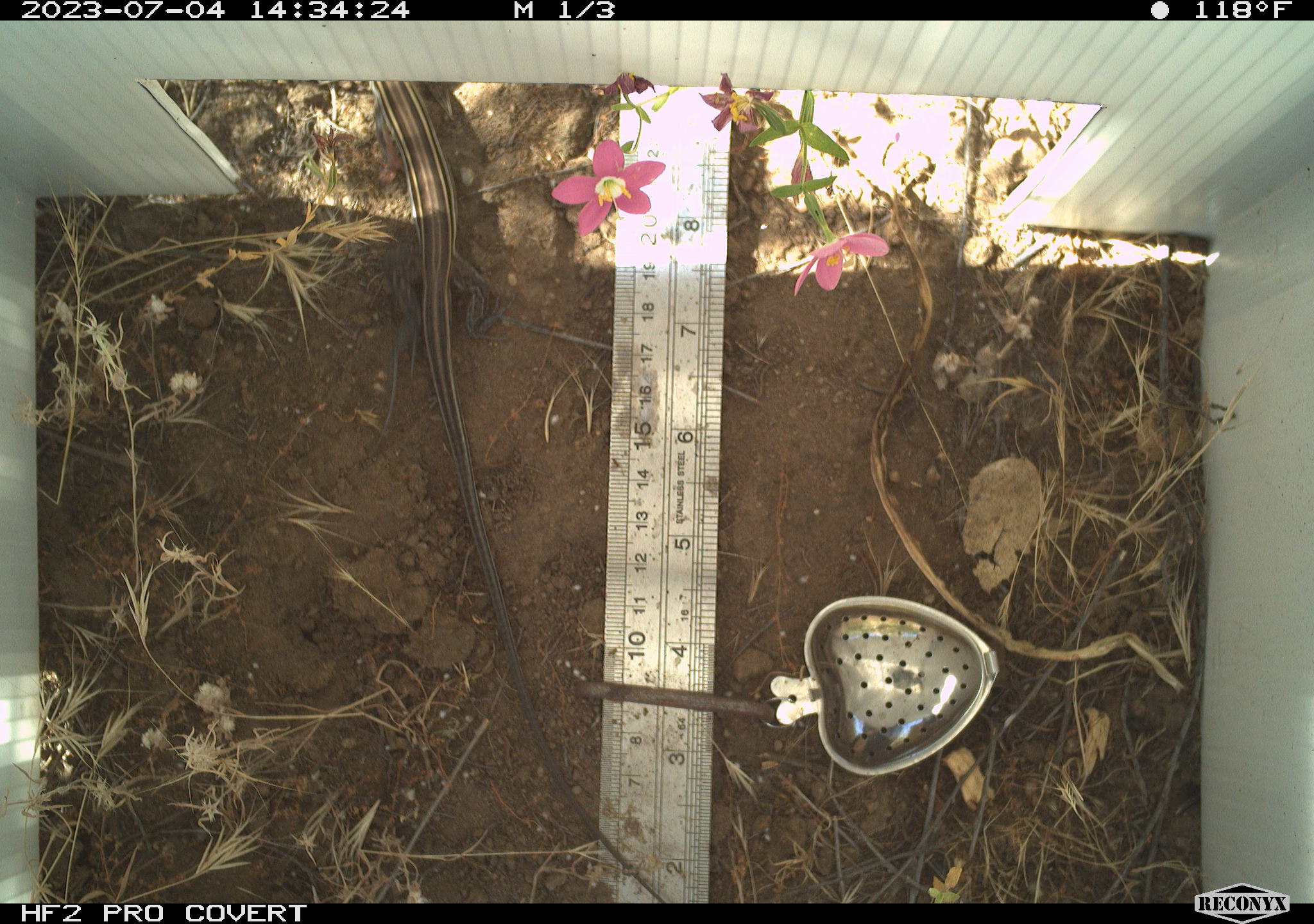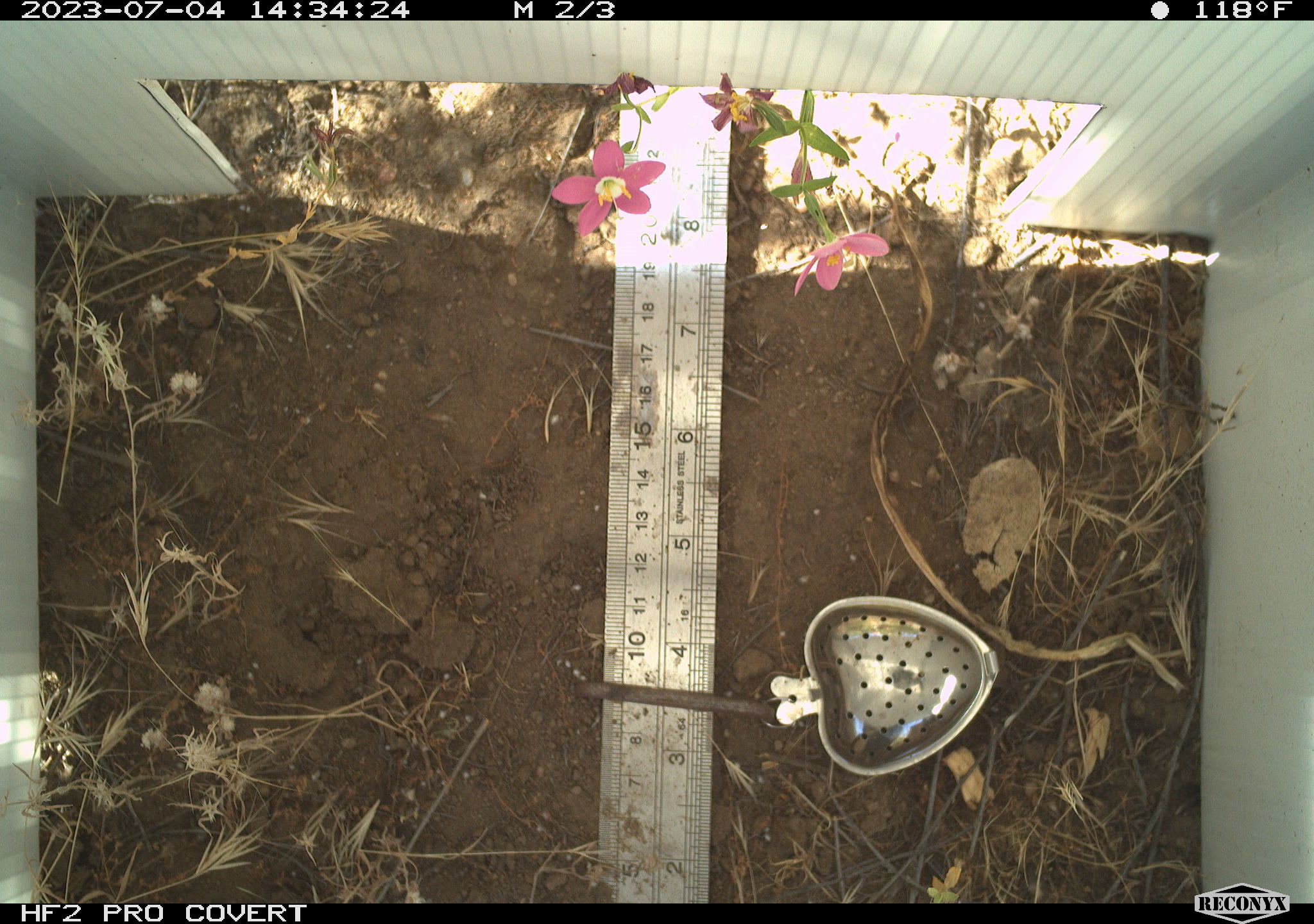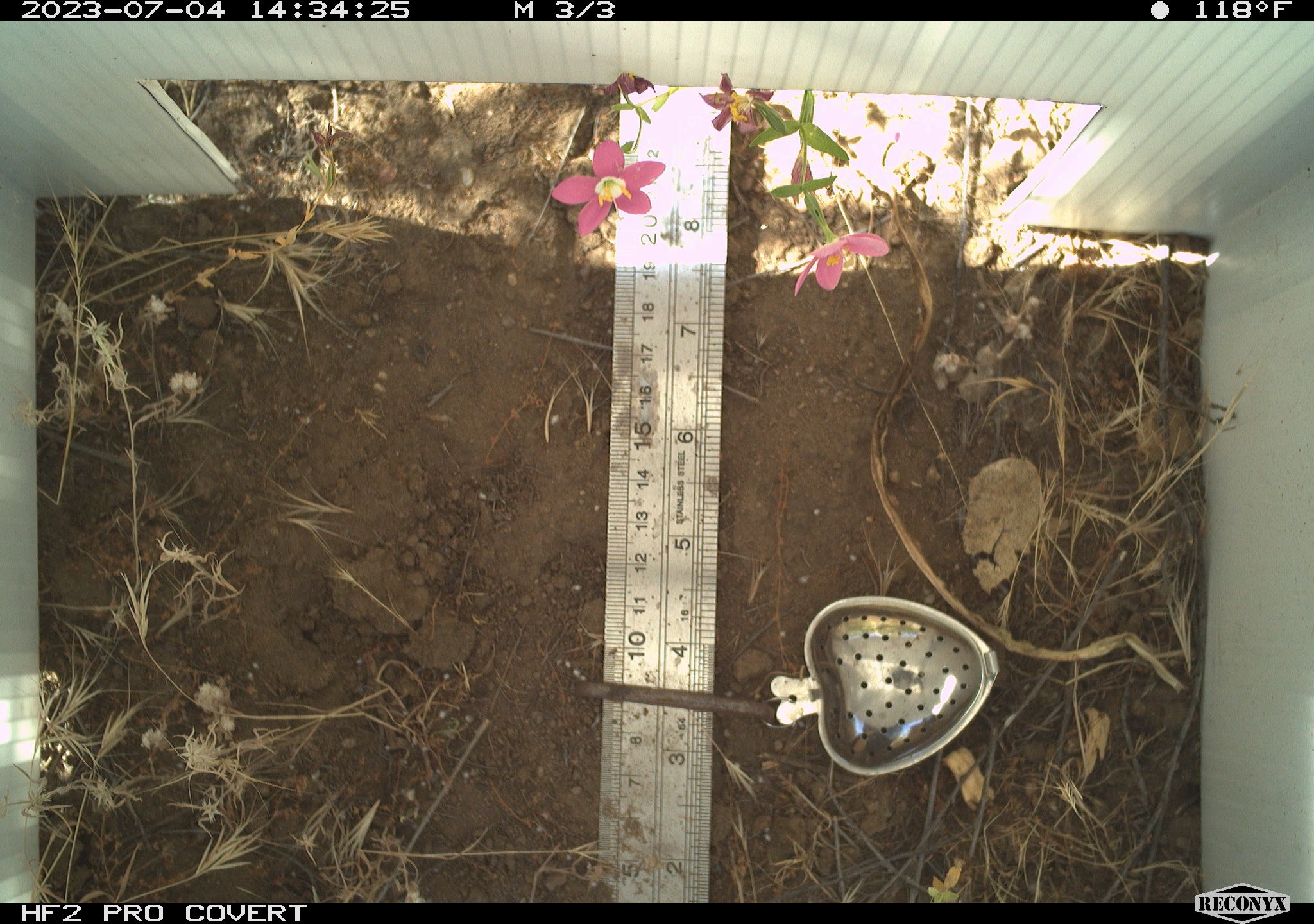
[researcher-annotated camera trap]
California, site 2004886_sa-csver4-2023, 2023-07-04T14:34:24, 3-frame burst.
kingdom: Animalia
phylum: Chordata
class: Reptilia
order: Squamata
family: Teiidae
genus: Aspidoscelis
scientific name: Aspidoscelis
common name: whiptail lizards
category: aspidoscelis species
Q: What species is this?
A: Aspidoscelis species (whiptail lizards) (Aspidoscelis).